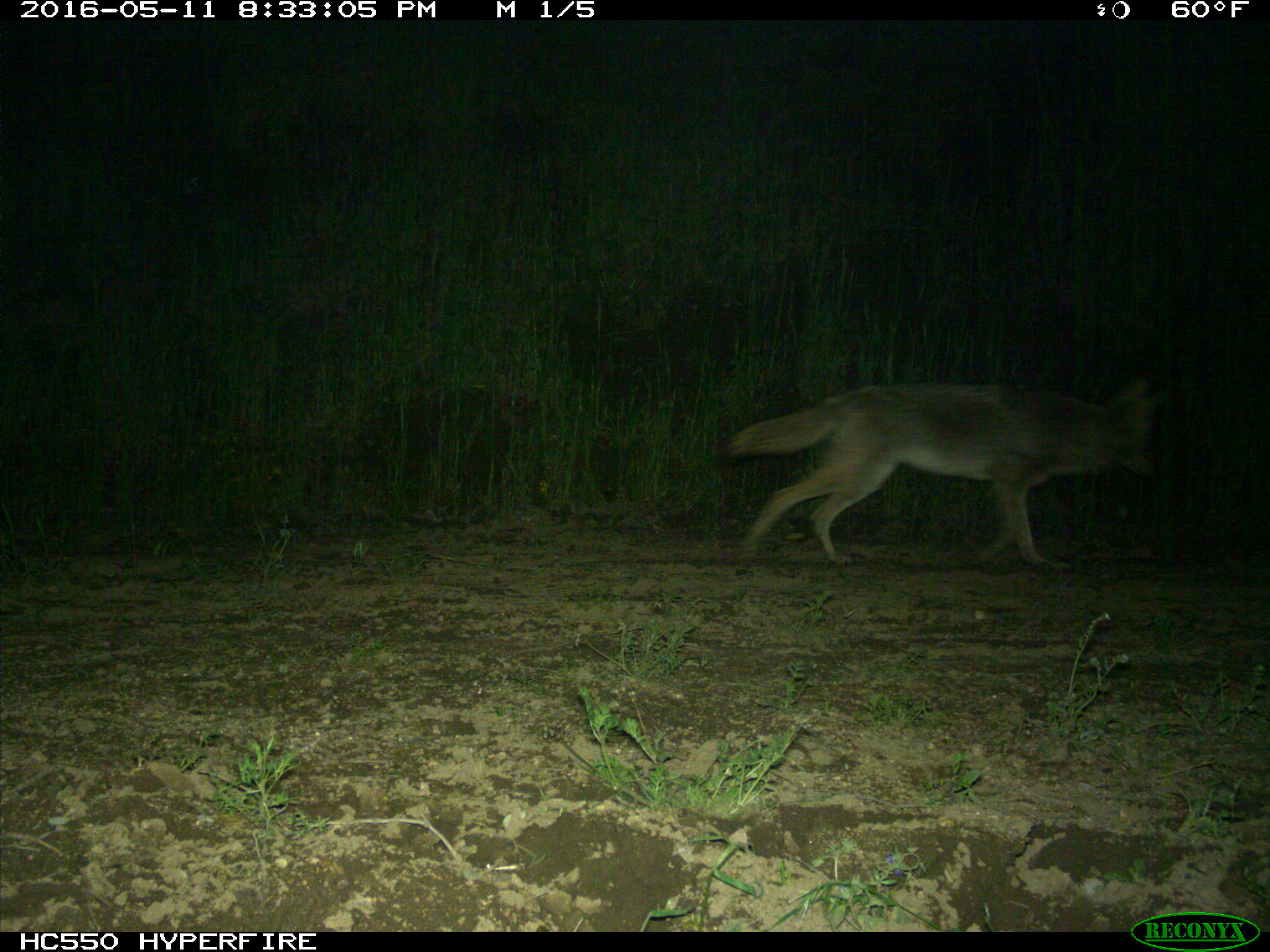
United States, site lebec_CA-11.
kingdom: Animalia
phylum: Chordata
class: Mammalia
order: Carnivora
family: Canidae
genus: Canis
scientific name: Canis latrans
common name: coyote